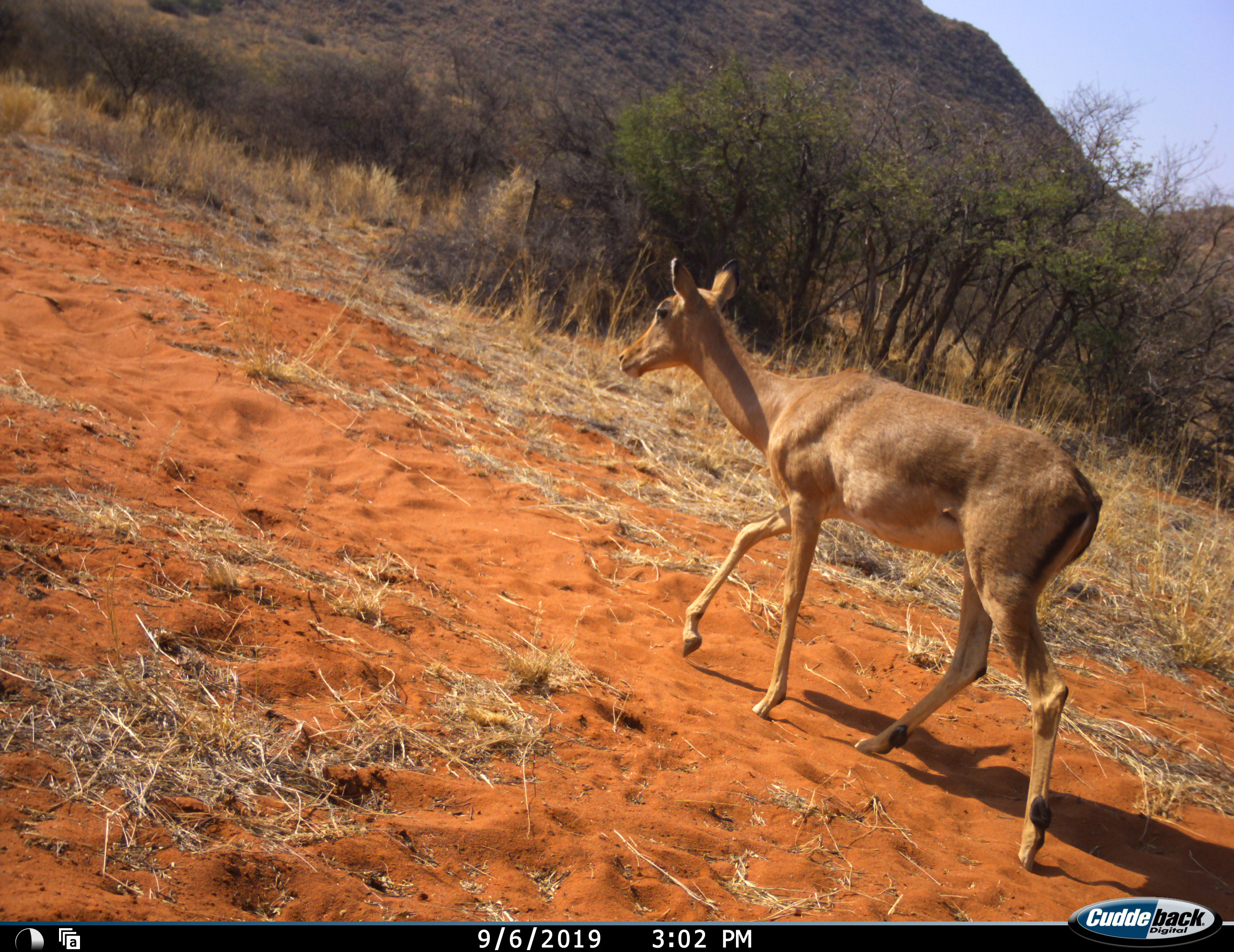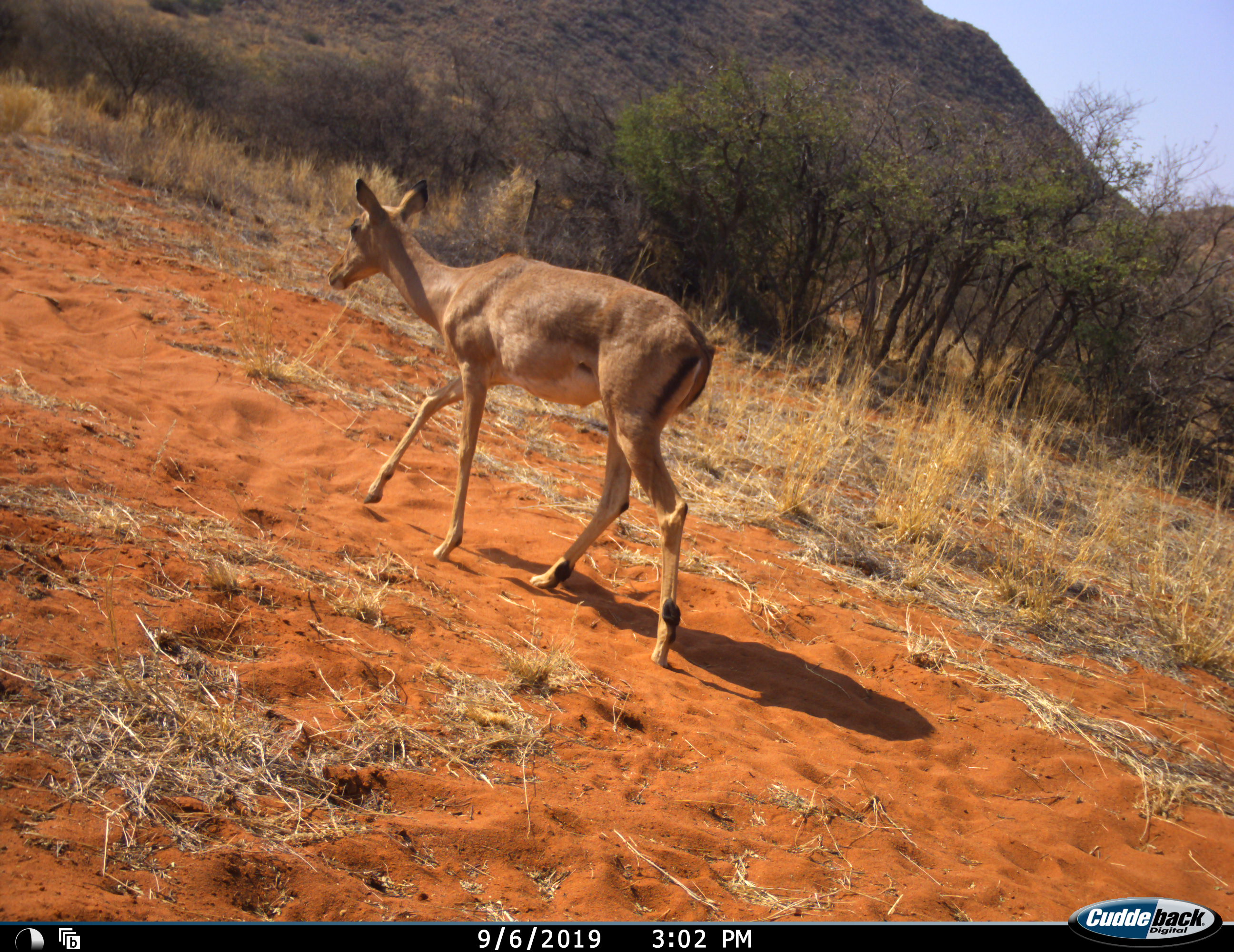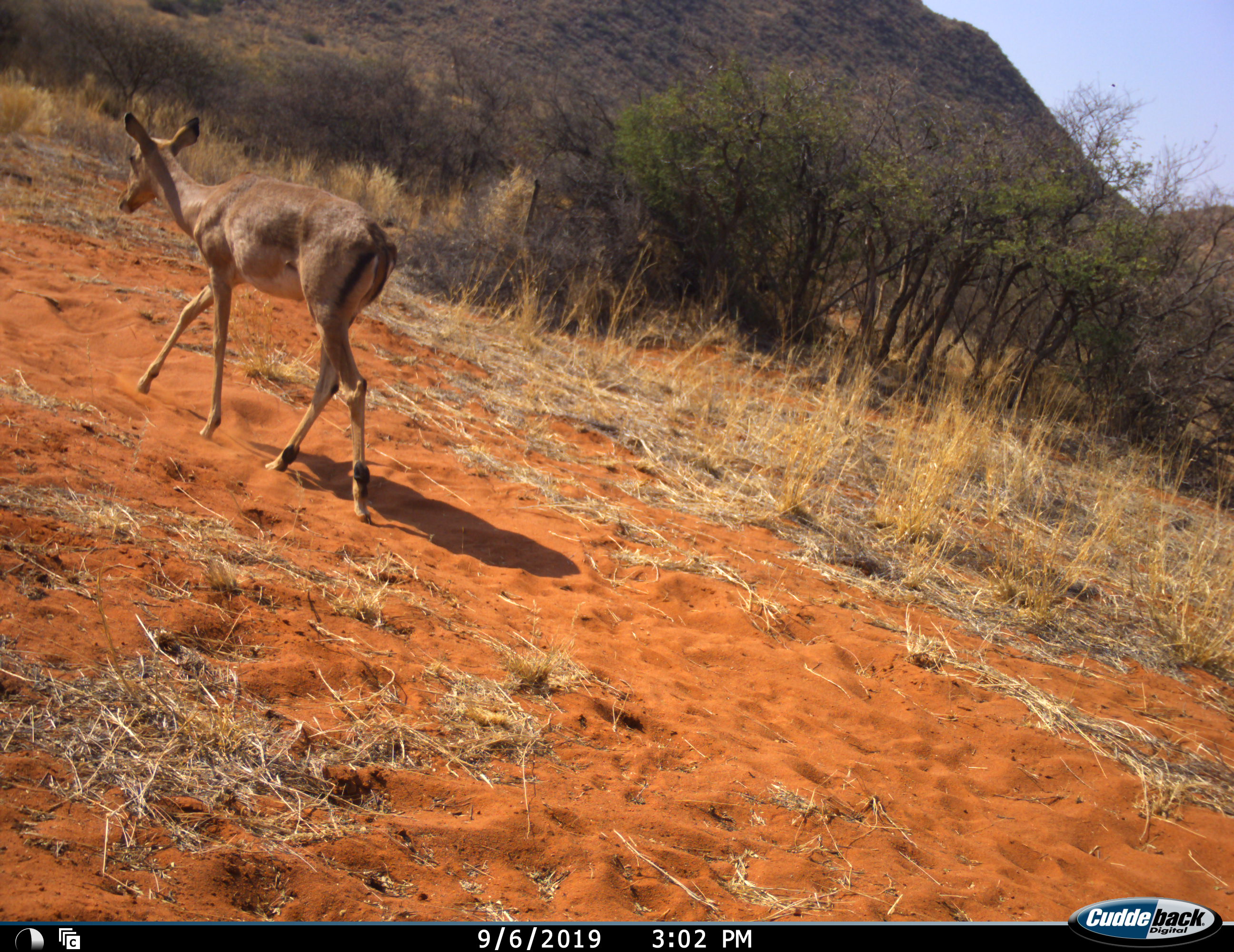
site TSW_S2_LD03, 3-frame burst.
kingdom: Animalia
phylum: Chordata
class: Mammalia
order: Artiodactyla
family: Bovidae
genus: Aepyceros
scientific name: Aepyceros melampus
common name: impala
Impala (Aepyceros melampus), count 1. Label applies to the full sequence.